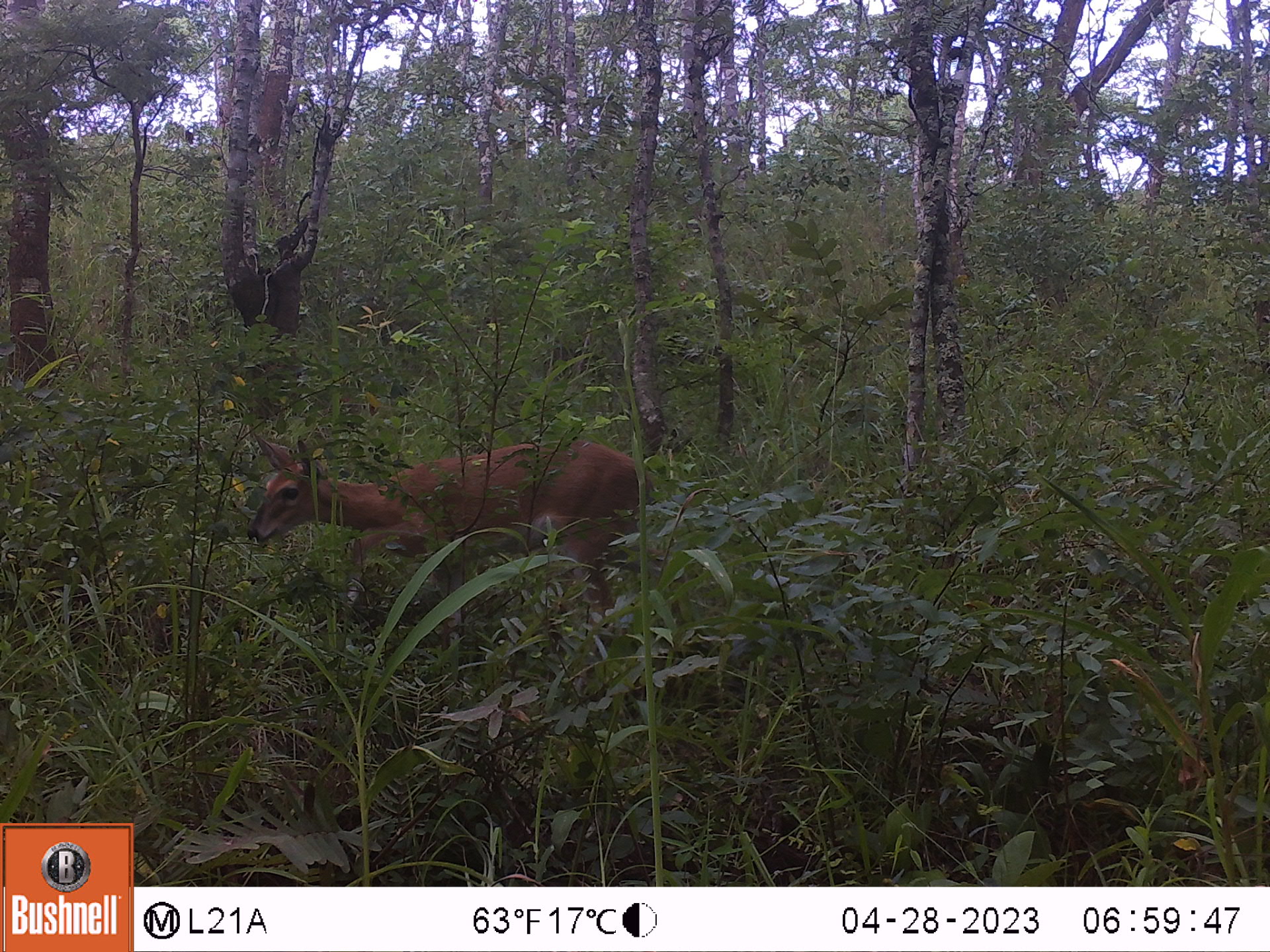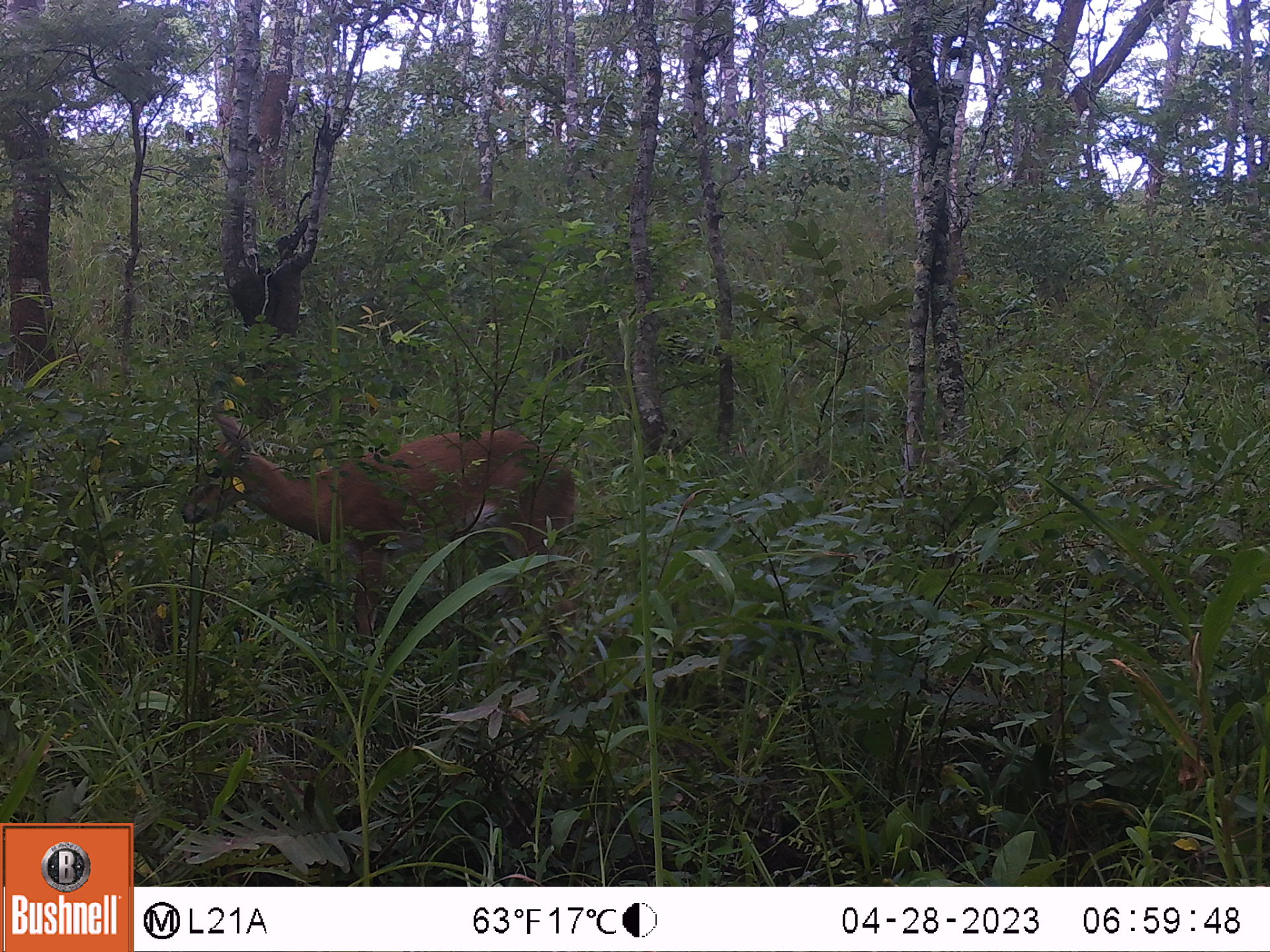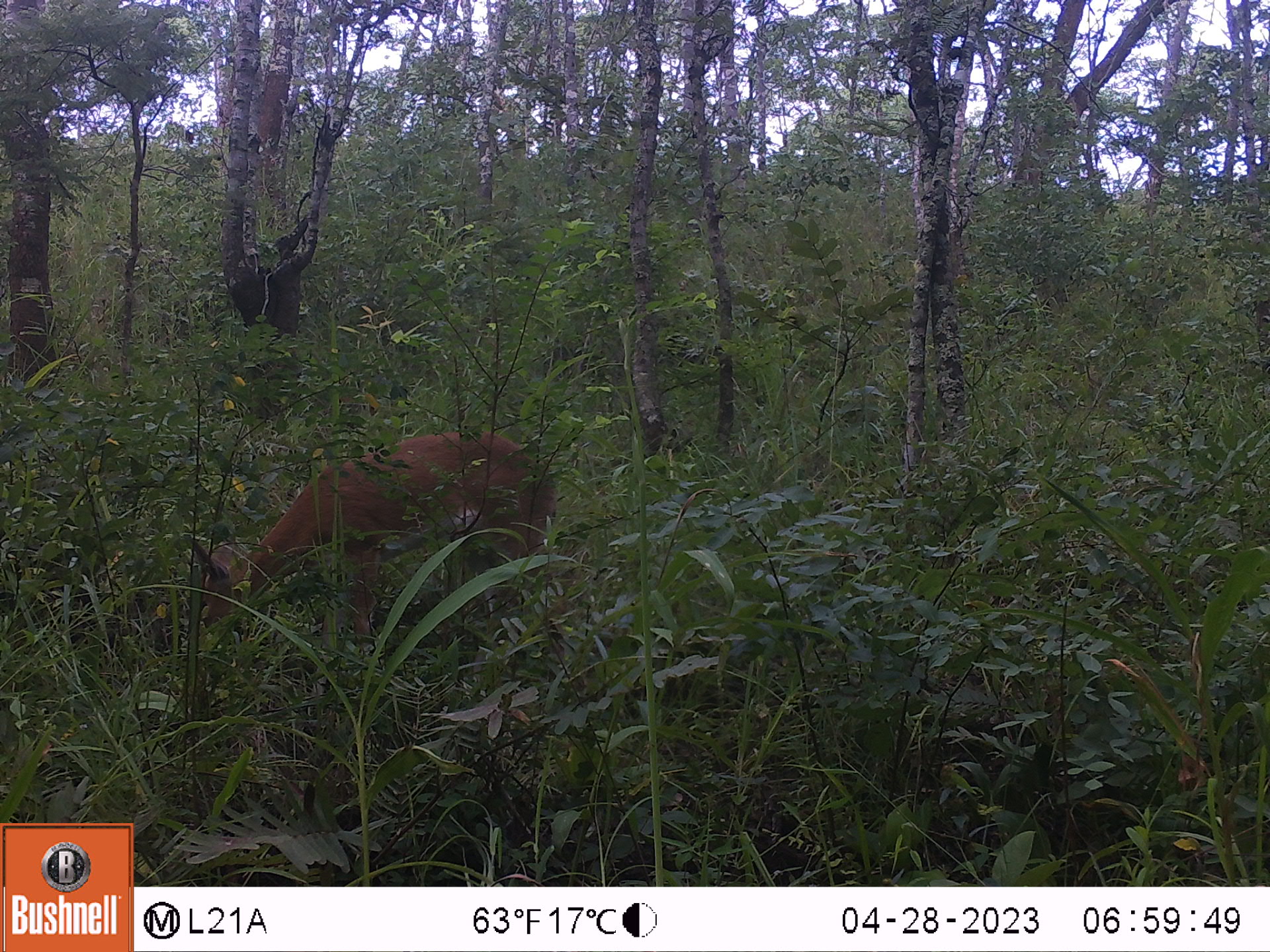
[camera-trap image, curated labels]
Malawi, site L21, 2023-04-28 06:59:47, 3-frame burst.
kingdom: Animalia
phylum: Chordata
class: Mammalia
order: Artiodactyla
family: Bovidae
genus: Sylvicapra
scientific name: Sylvicapra grimmia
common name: common duiker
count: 1